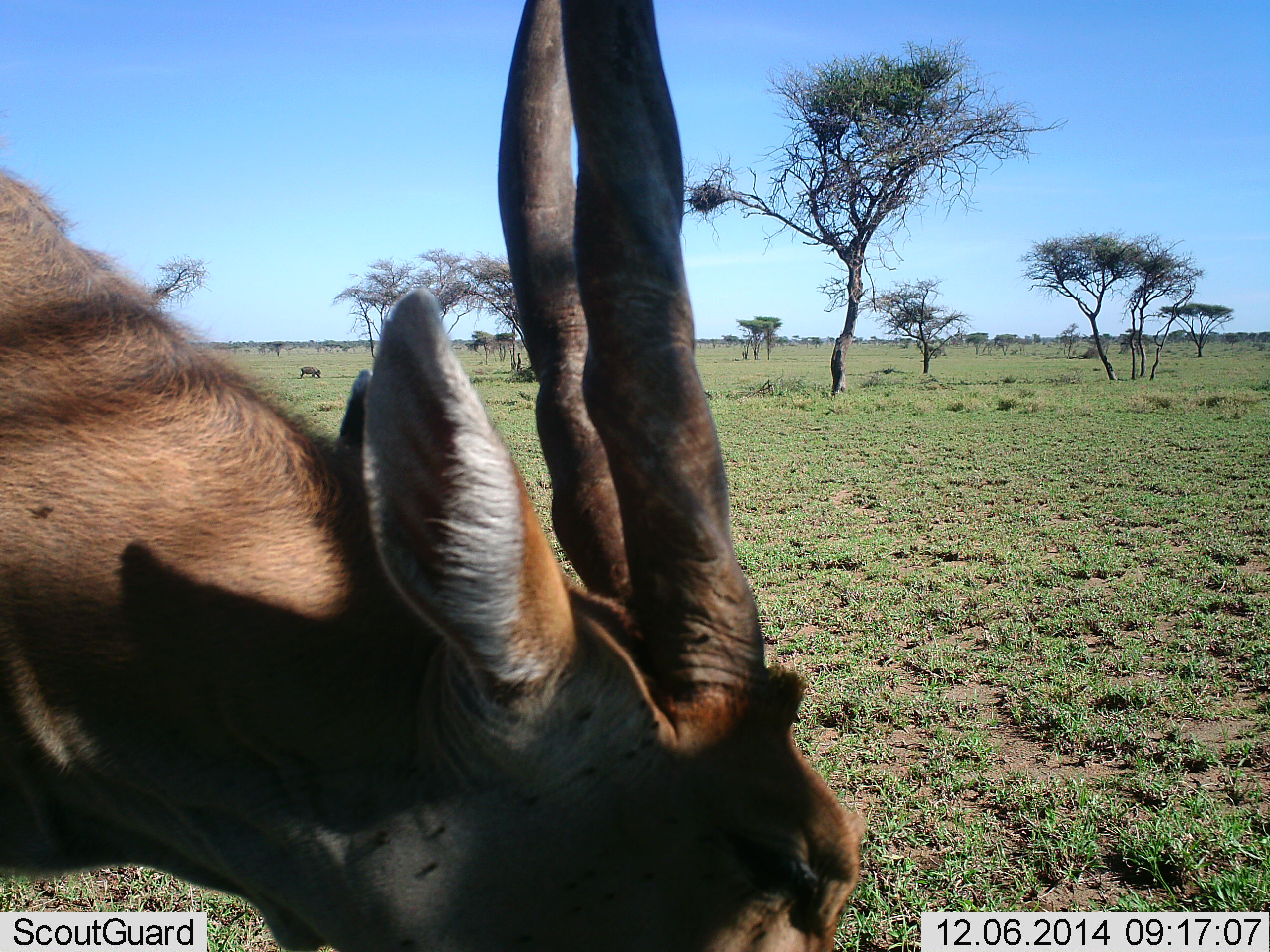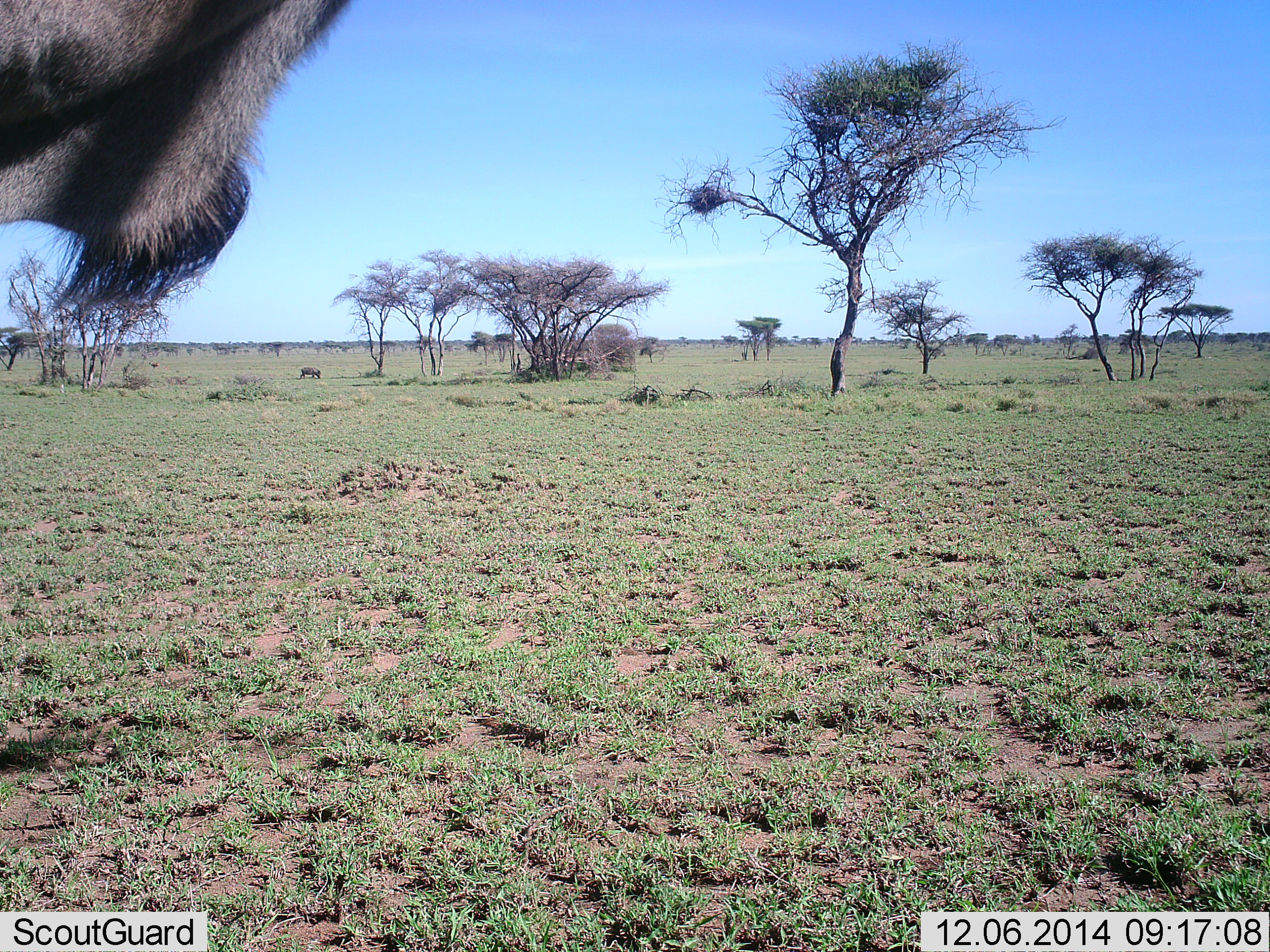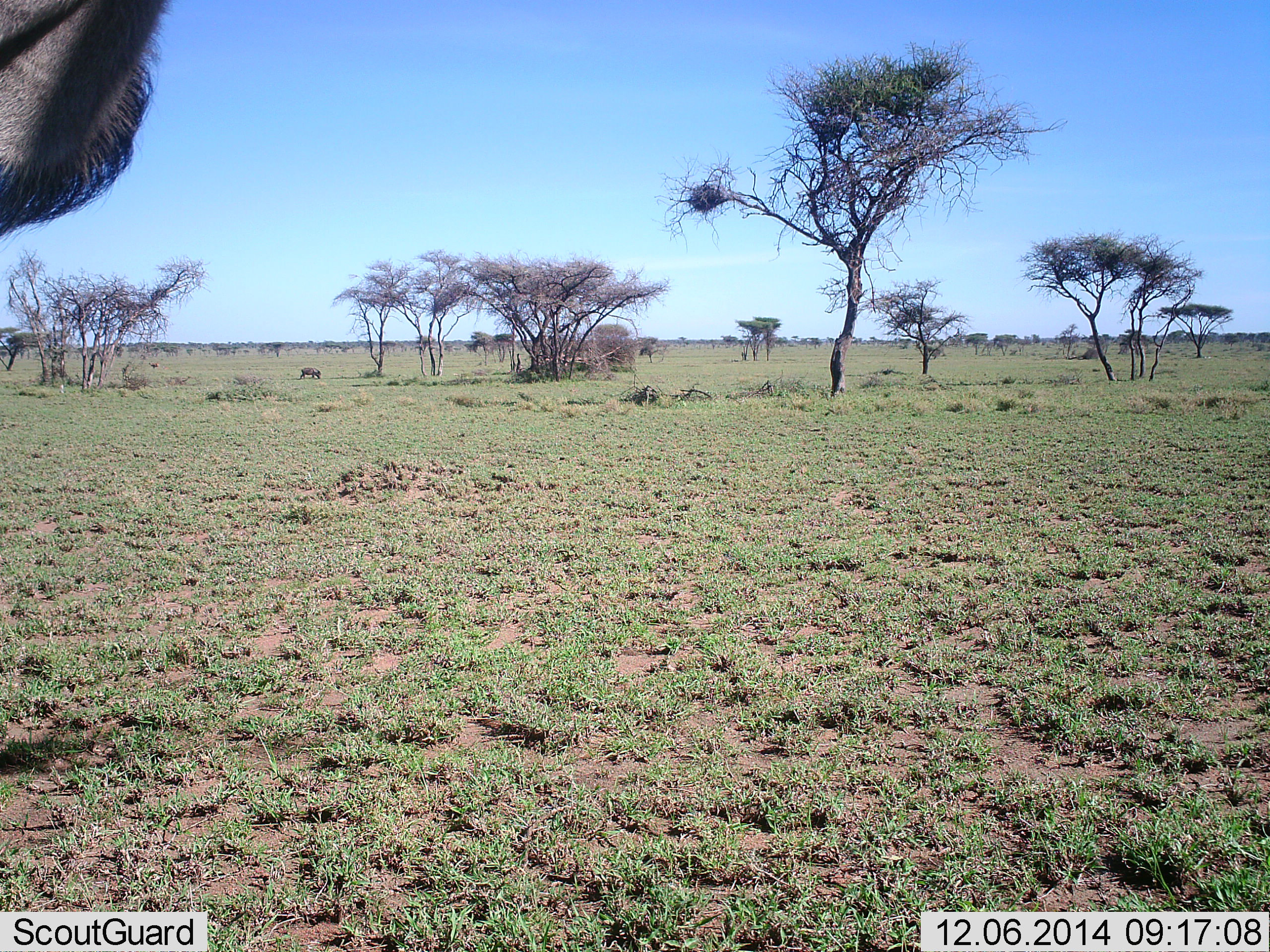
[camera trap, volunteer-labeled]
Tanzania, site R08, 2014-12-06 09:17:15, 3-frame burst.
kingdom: Animalia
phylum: Chordata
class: Mammalia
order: Artiodactyla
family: Bovidae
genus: Tragelaphus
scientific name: Tragelaphus oryx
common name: eland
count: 1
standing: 46%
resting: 0%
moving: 0%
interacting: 0%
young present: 0%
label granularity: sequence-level